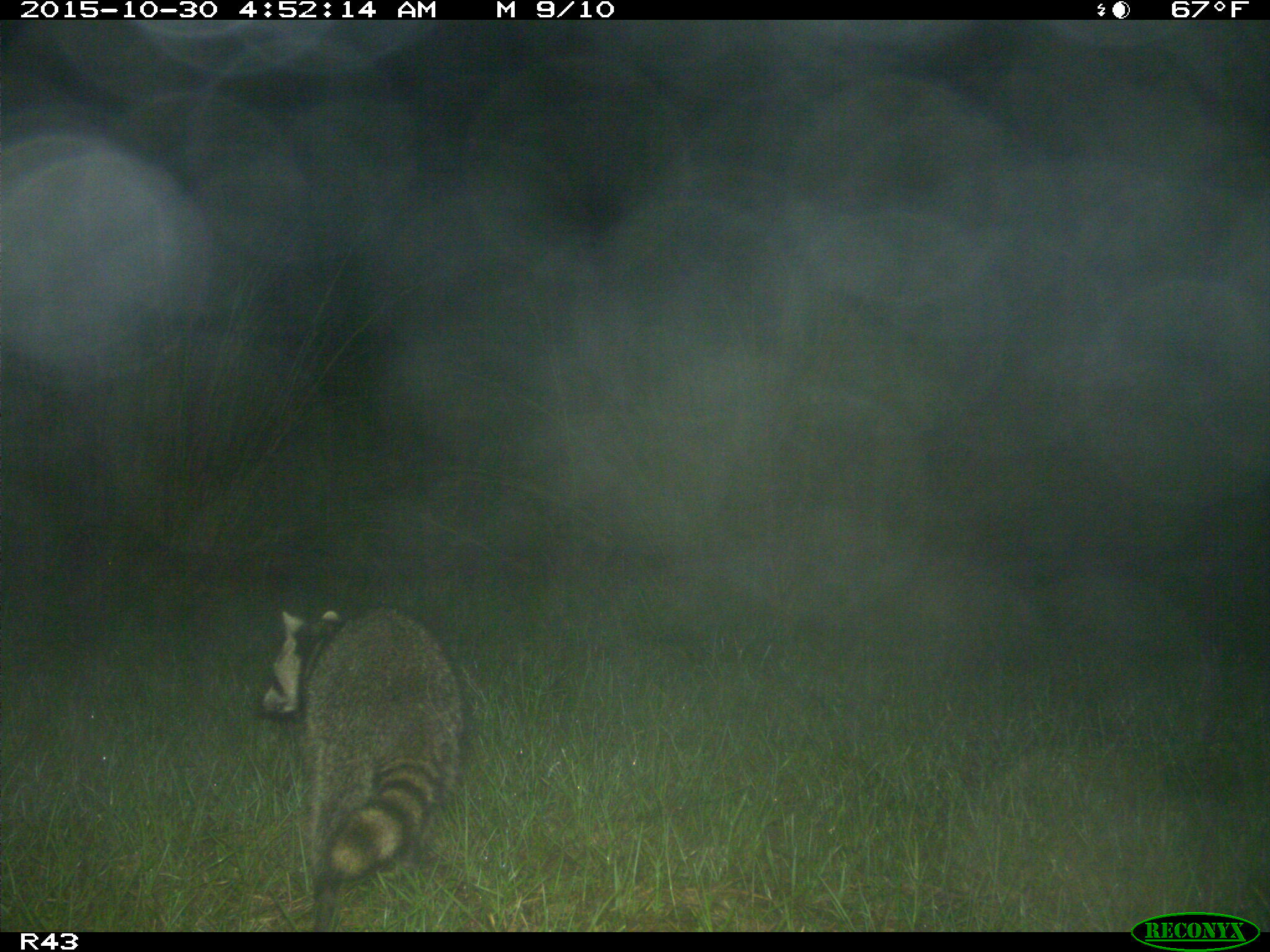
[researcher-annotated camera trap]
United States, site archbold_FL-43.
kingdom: Animalia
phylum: Chordata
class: Mammalia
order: Carnivora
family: Procyonidae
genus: Procyon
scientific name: Procyon lotor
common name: common raccoon